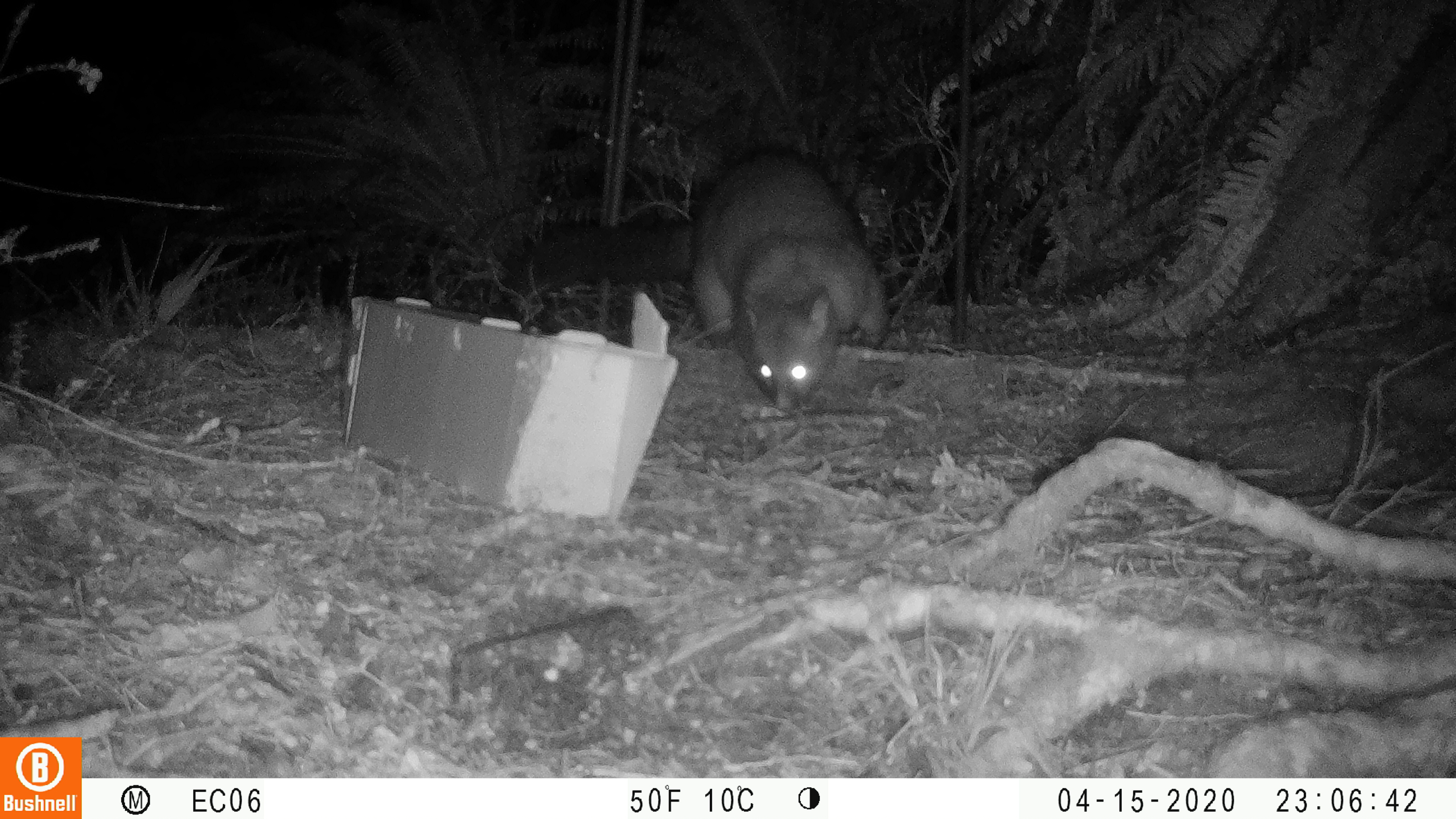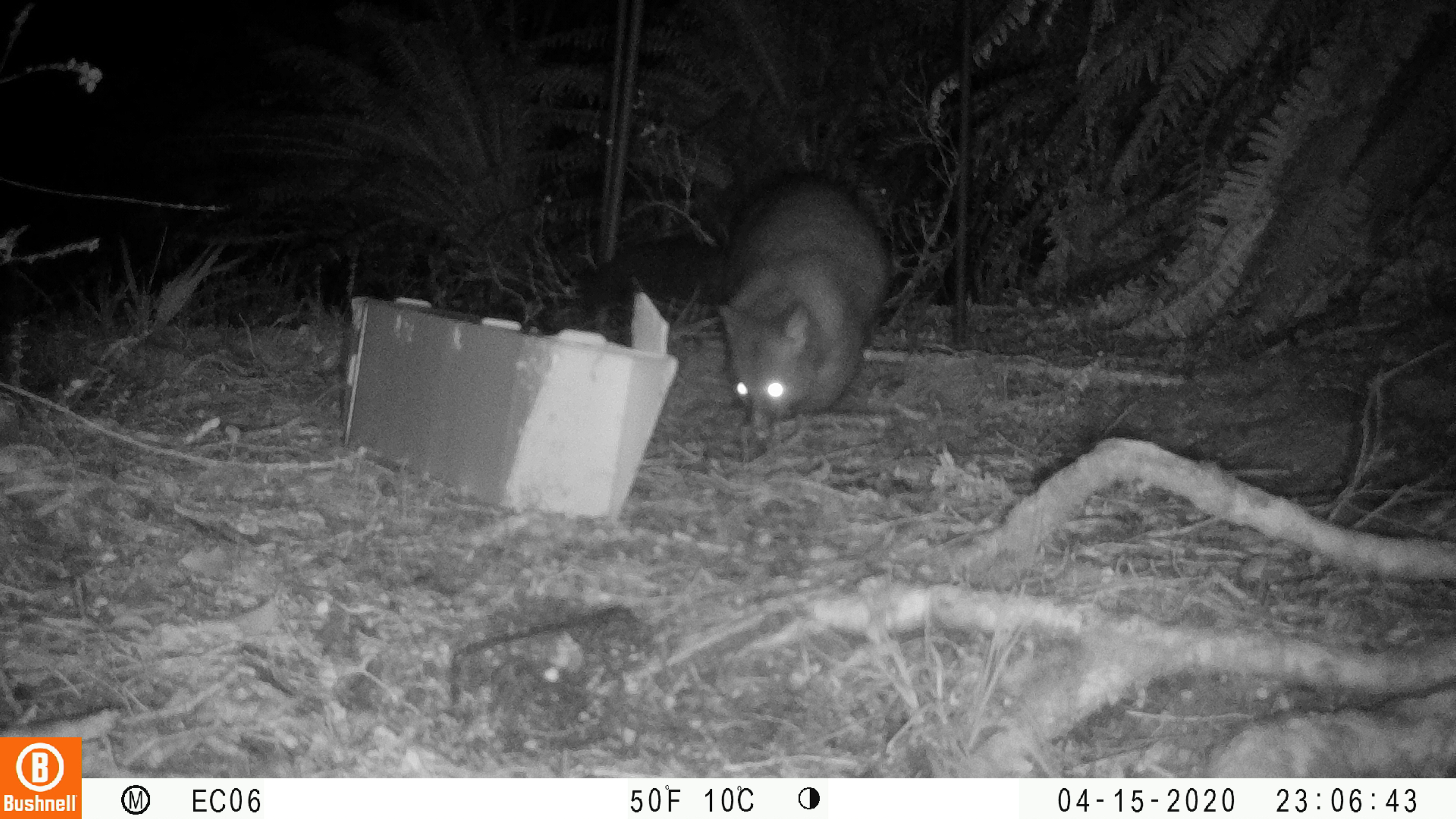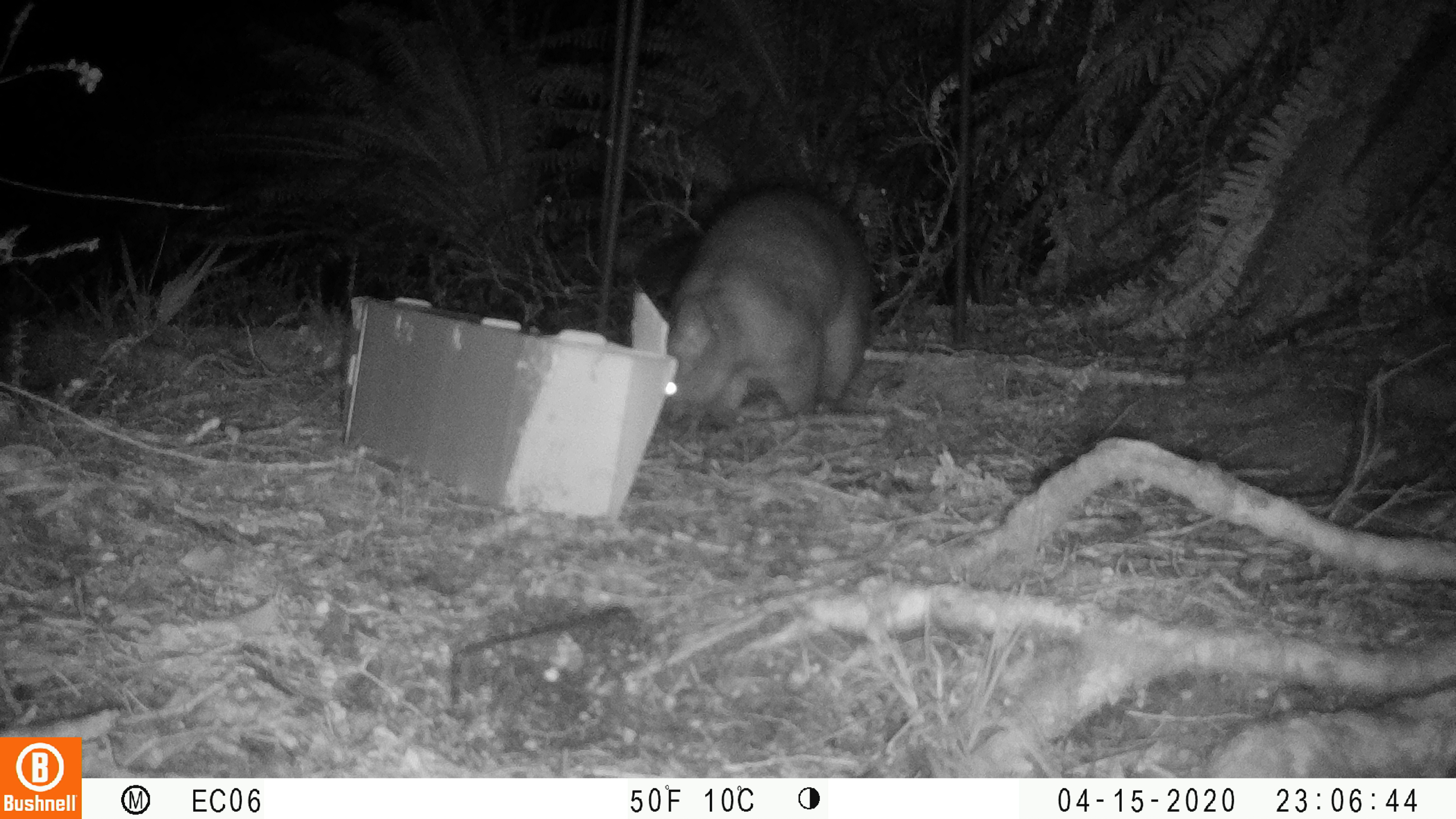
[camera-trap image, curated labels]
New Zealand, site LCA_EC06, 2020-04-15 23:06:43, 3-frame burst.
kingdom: Animalia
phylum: Chordata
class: Mammalia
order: Diprotodontia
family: Phalangeridae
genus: Trichosurus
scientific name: Trichosurus vulpecula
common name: common brushtail possum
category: possum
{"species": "possum (common brushtail possum) (Trichosurus vulpecula)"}